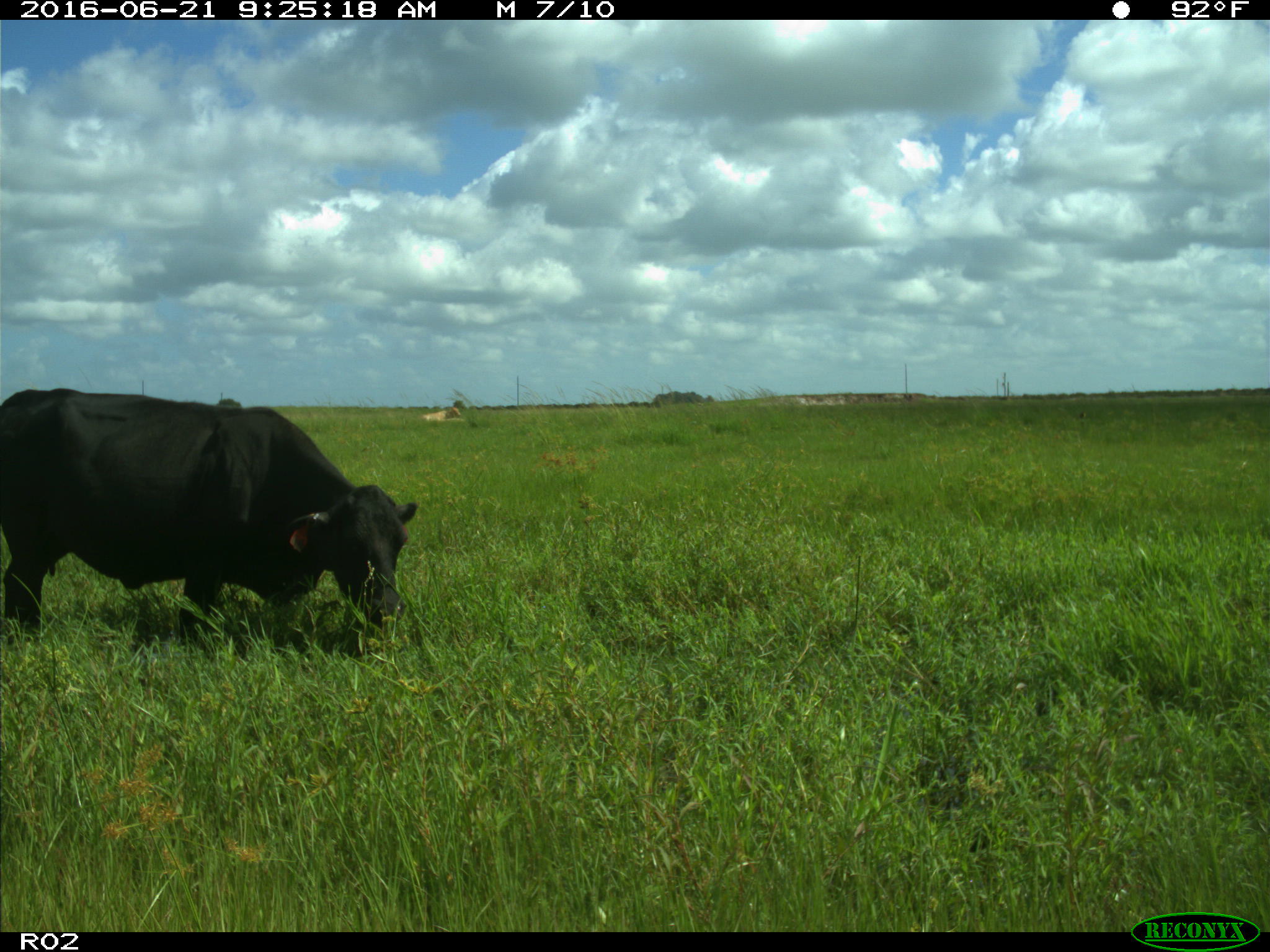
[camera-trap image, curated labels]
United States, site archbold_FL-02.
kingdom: Animalia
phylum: Chordata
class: Mammalia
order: Artiodactyla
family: Bovidae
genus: Bos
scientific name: Bos taurus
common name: domestic cow